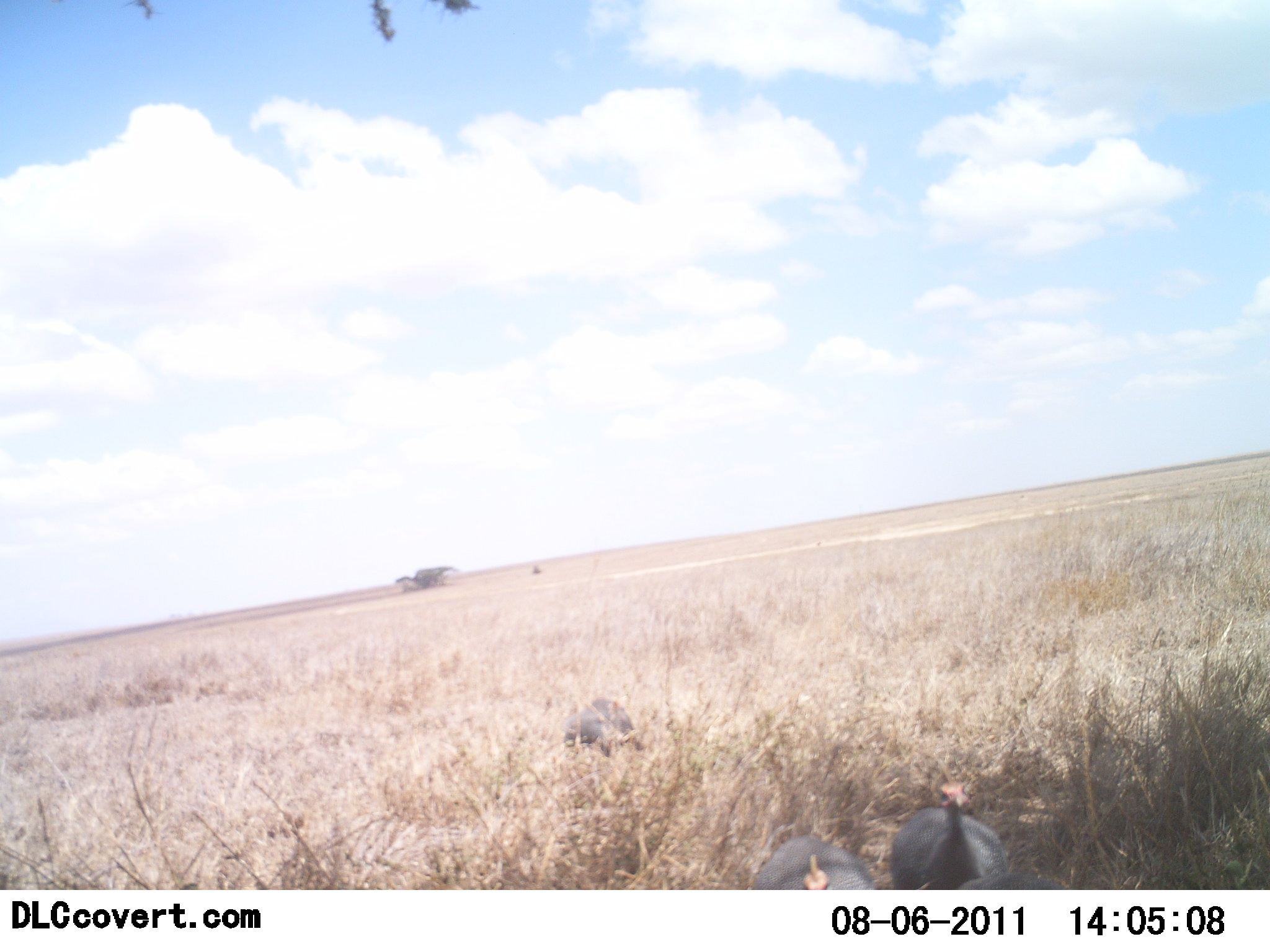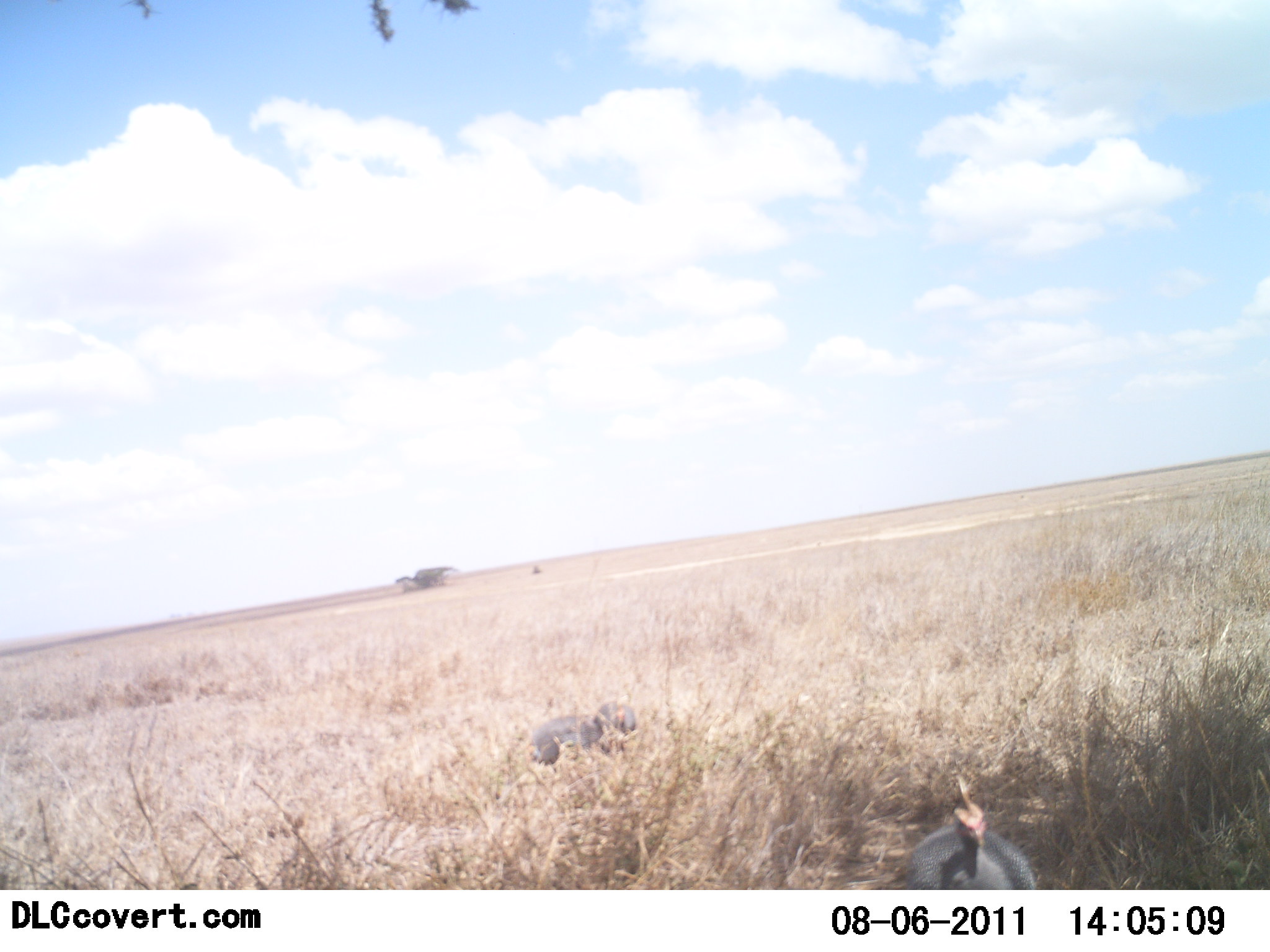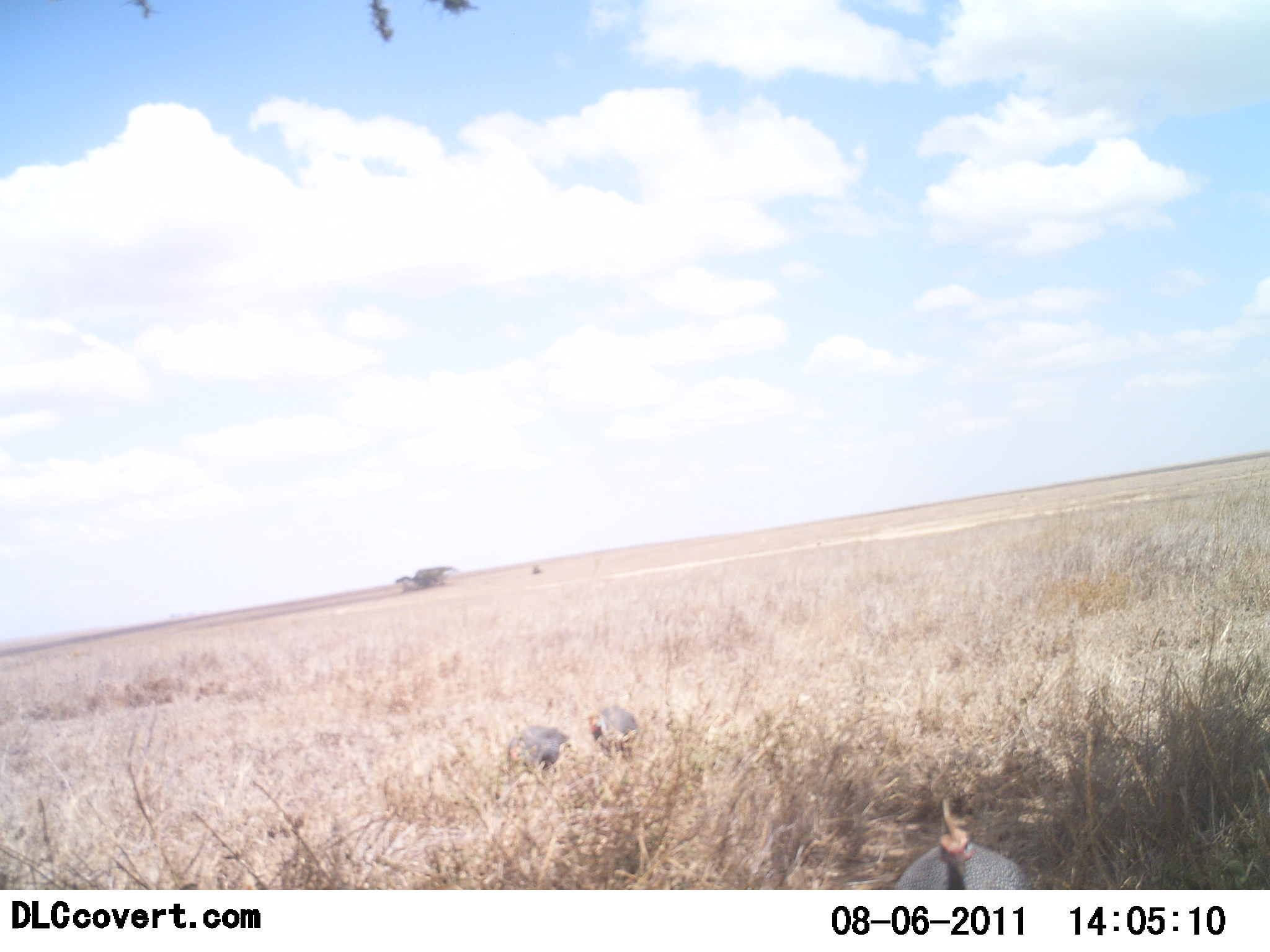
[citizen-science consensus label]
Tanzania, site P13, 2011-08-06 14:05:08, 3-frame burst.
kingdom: Animalia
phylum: Chordata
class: Aves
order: Galliformes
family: Numididae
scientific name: Numididae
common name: guinea fowl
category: guineafowl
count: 4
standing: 10%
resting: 0%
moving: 100%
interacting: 0%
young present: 0%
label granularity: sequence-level